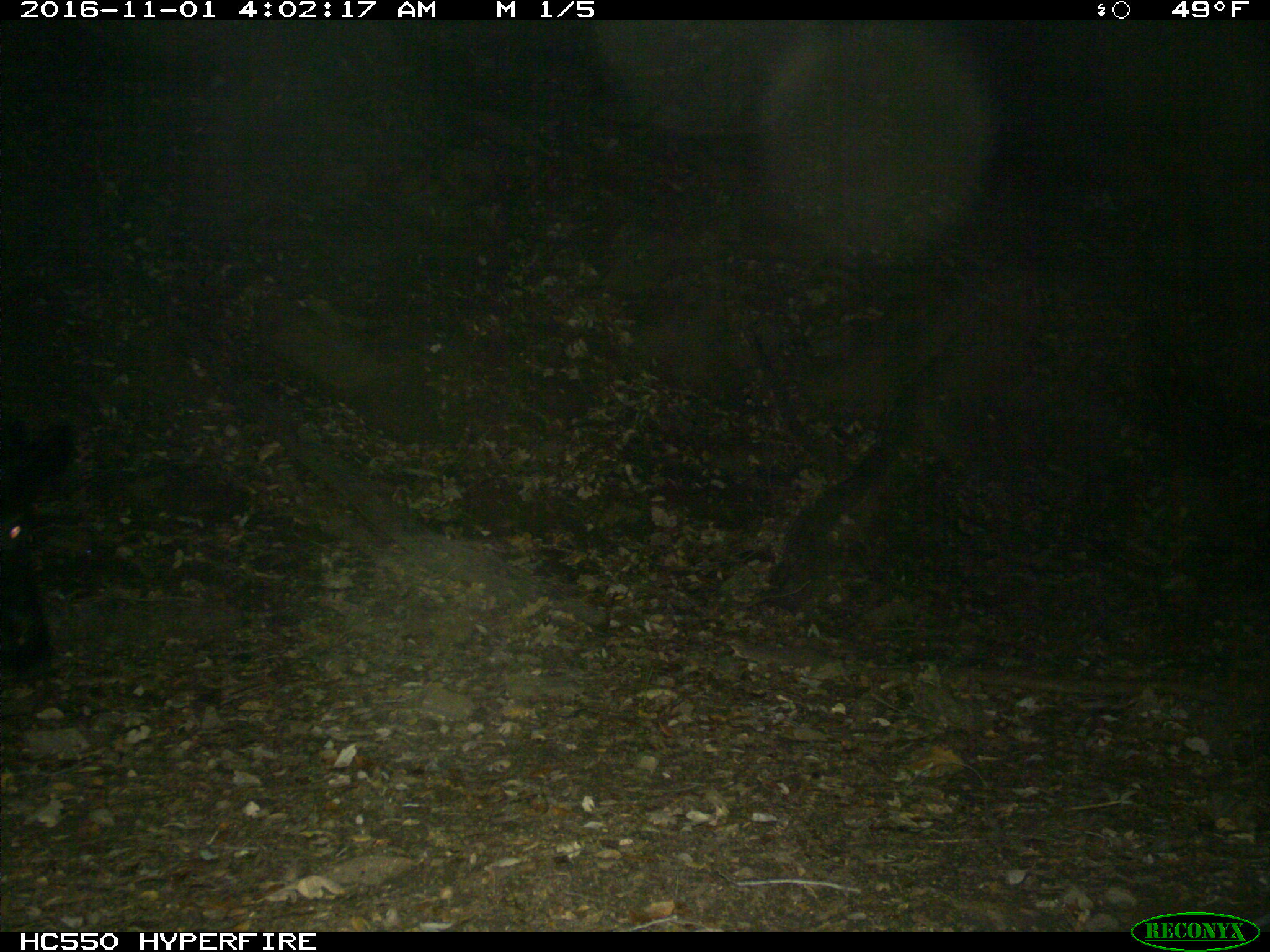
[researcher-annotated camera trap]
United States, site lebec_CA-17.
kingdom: Animalia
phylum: Chordata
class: Mammalia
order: Artiodactyla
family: Suidae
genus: Sus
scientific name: Sus scrofa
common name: wild boar